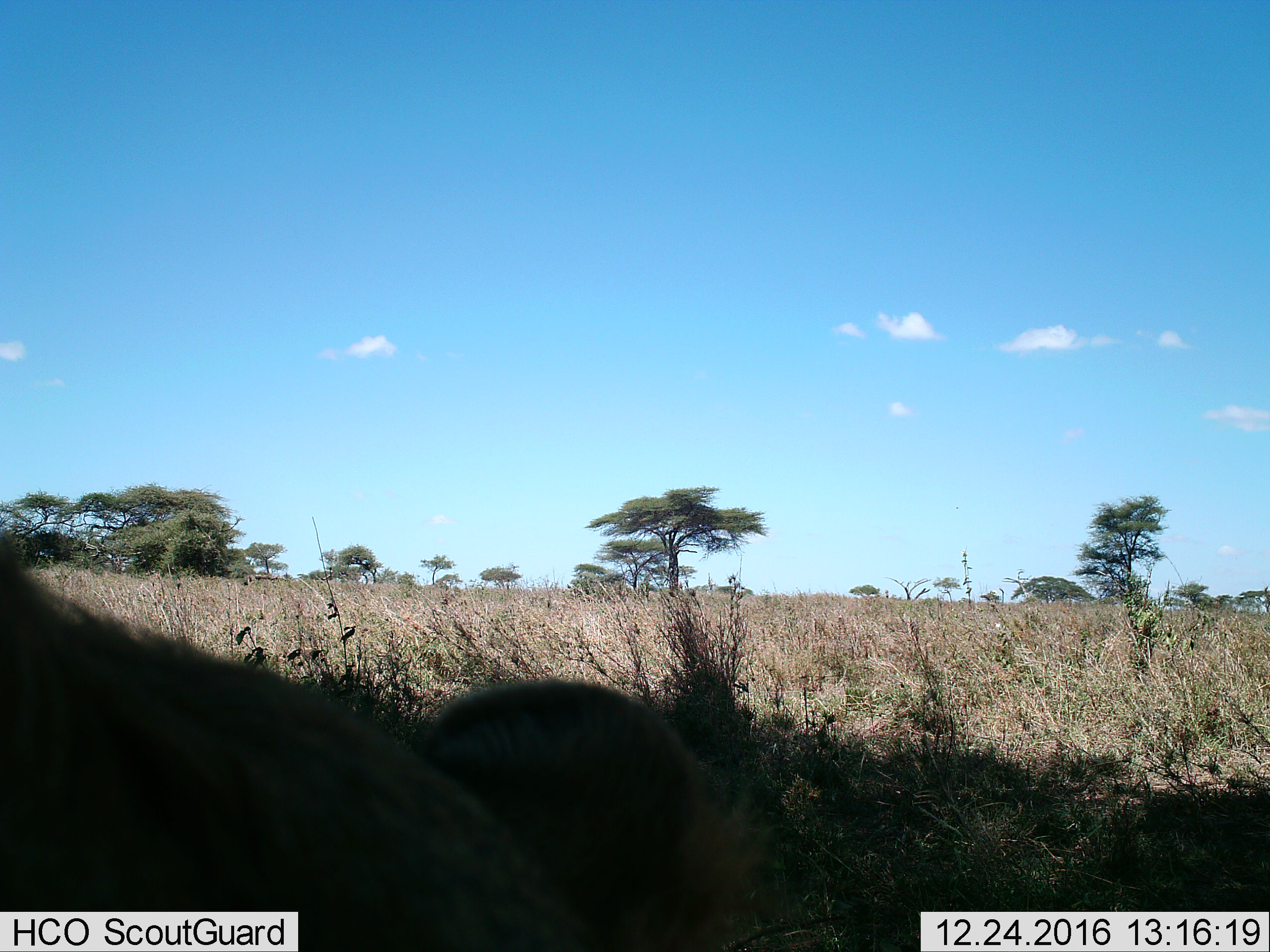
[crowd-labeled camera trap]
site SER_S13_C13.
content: unidentified animal